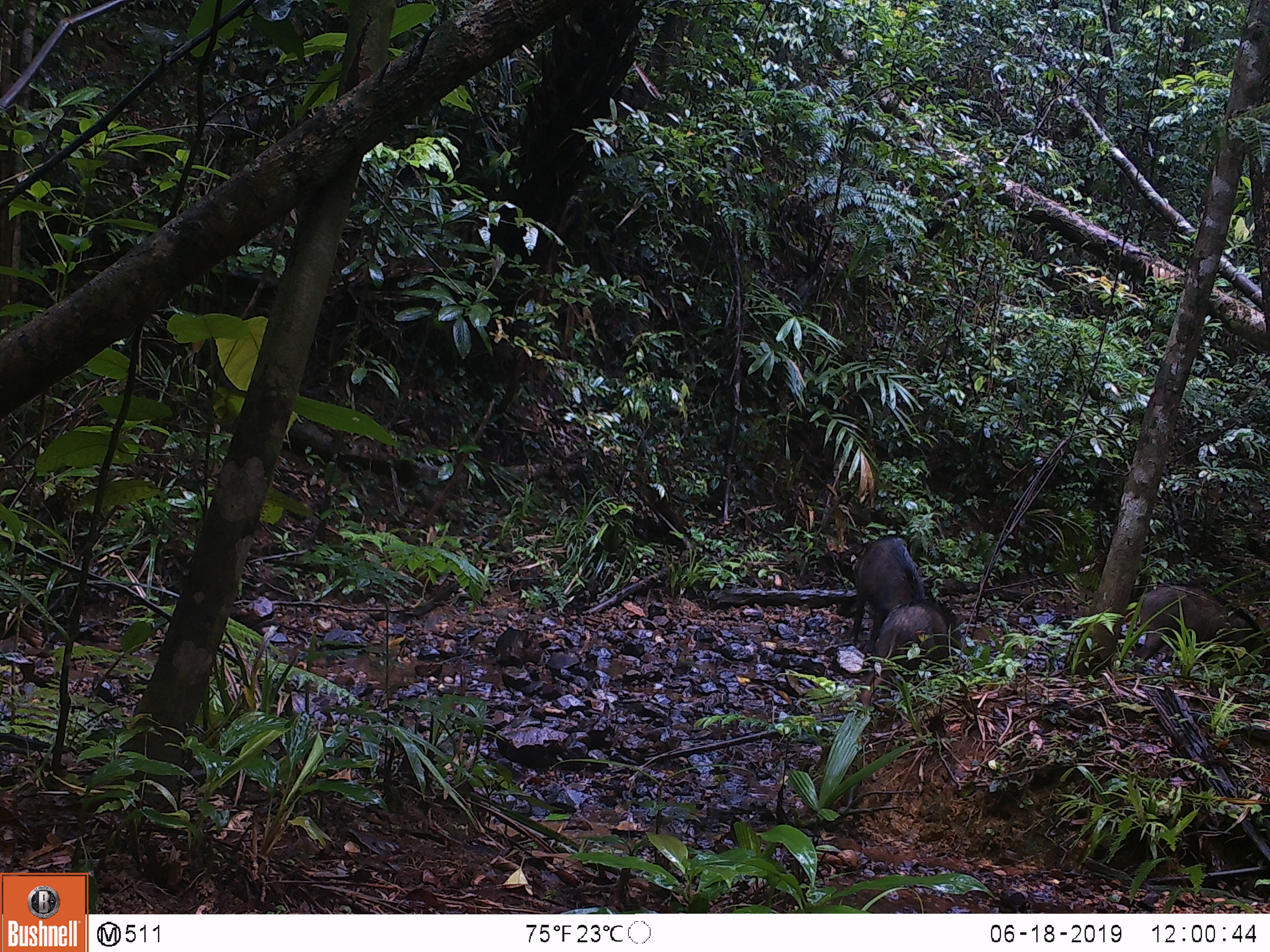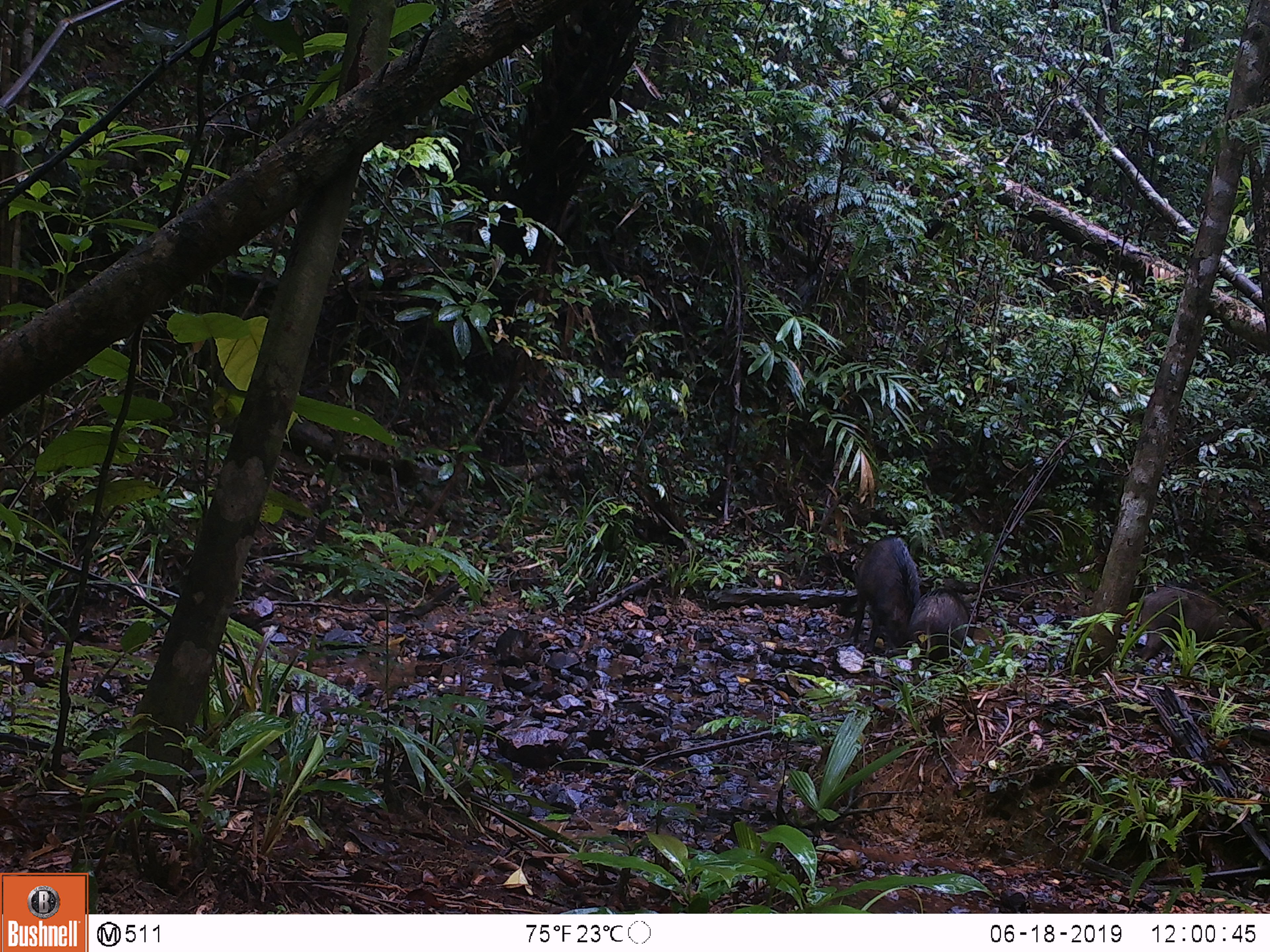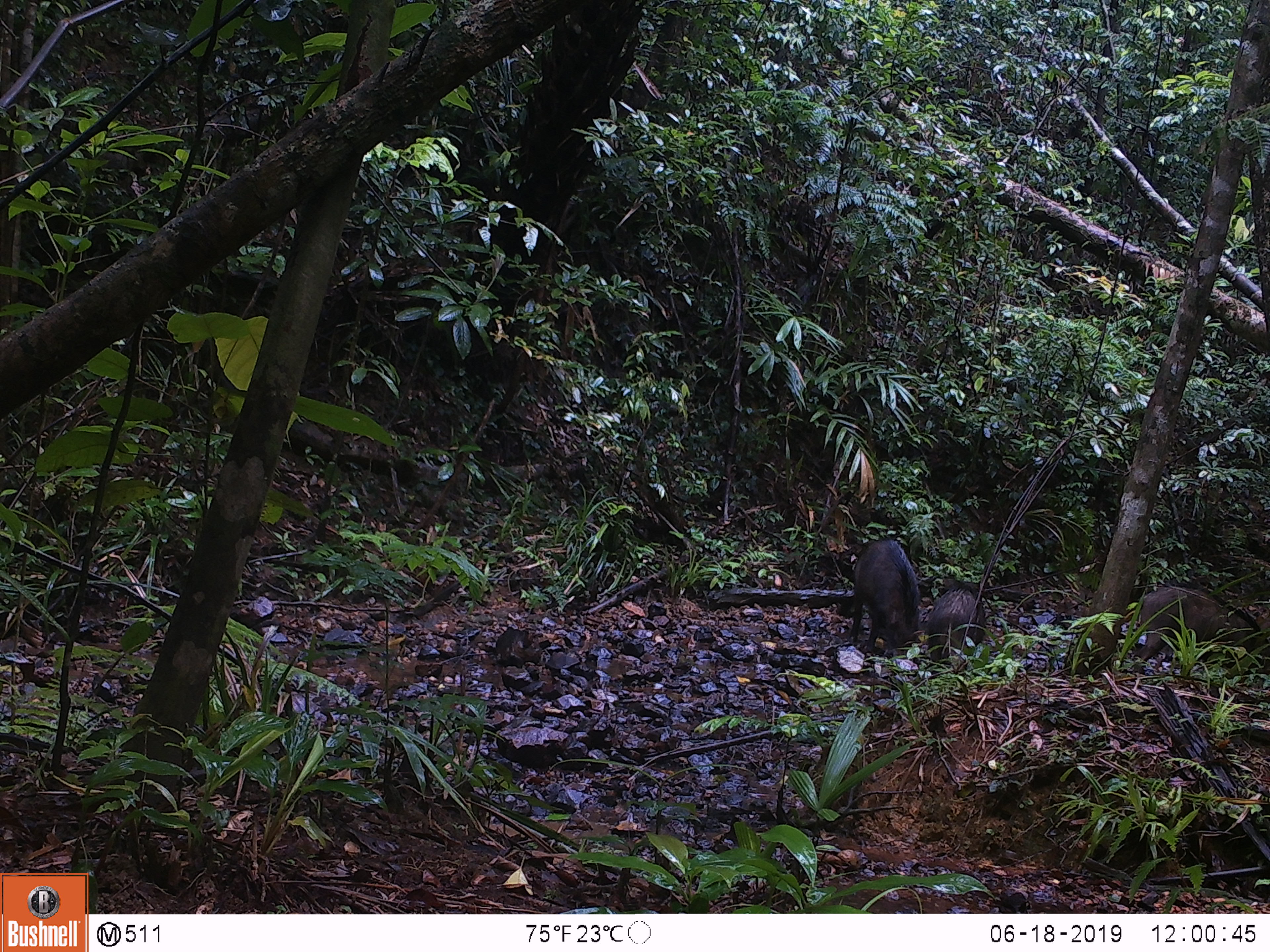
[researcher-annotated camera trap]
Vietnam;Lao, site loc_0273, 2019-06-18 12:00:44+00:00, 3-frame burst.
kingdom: Animalia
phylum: Chordata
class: Mammalia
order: Artiodactyla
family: Suidae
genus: Sus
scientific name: Sus scrofa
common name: eurasian wild pig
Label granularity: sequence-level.